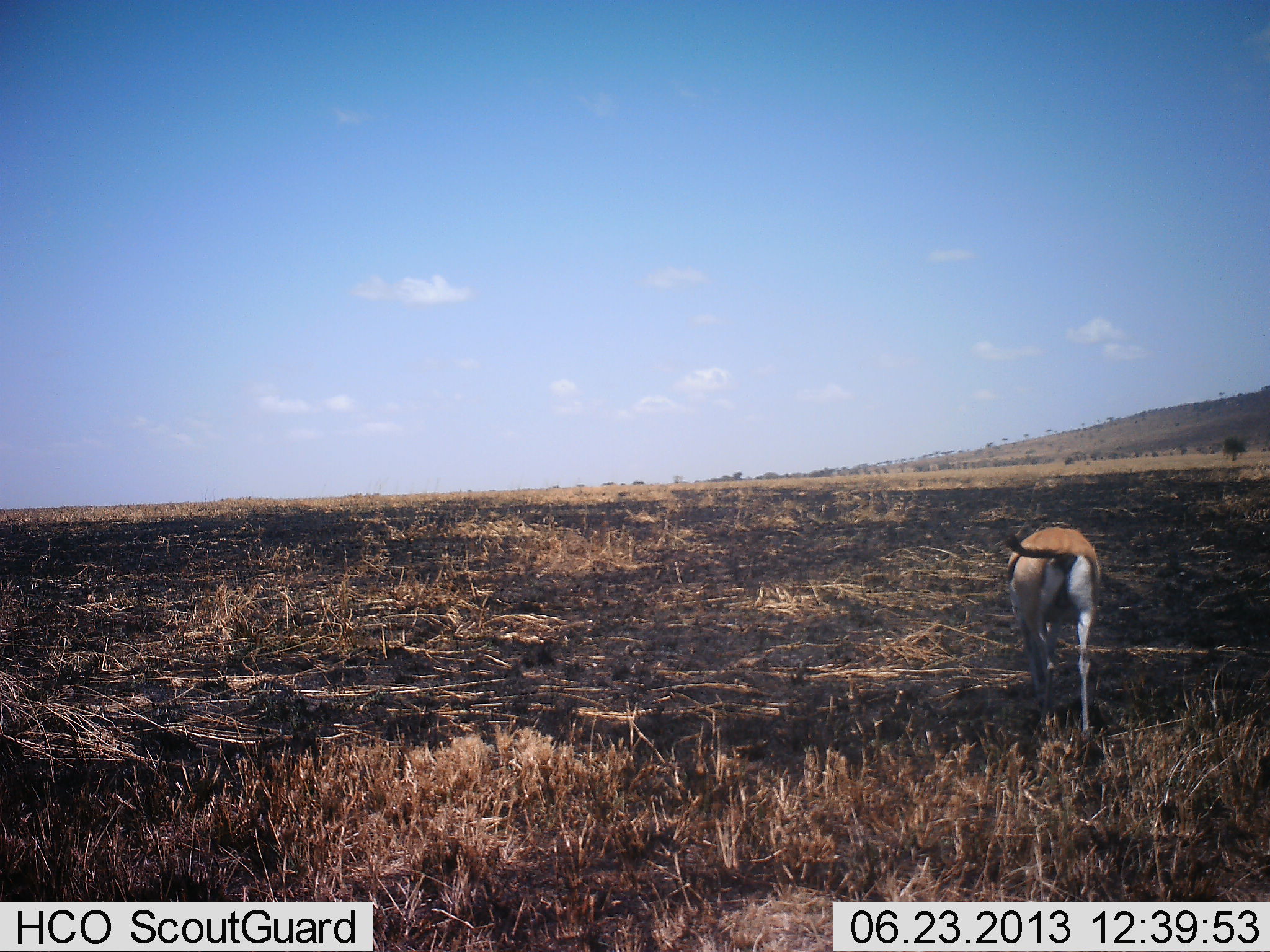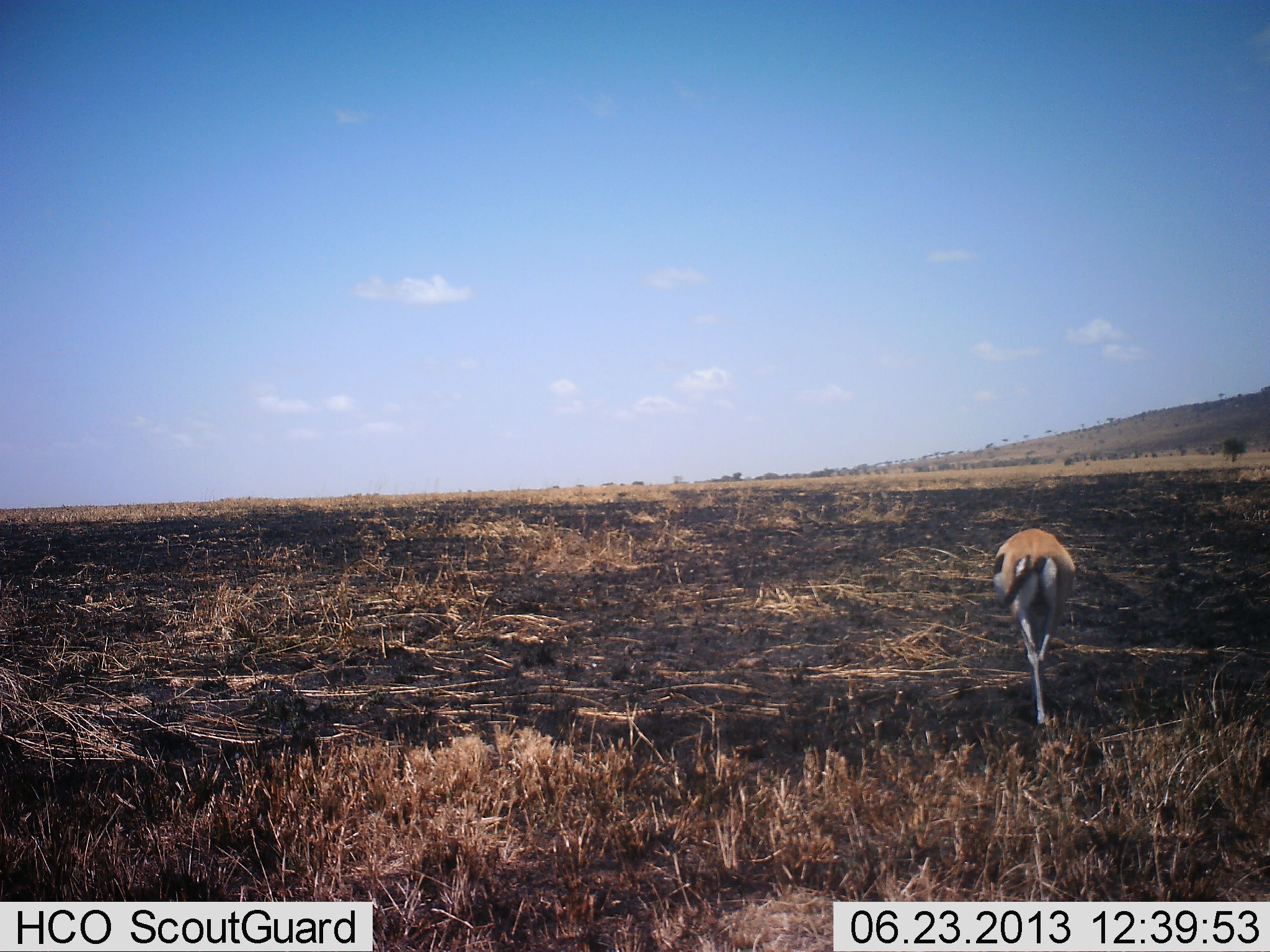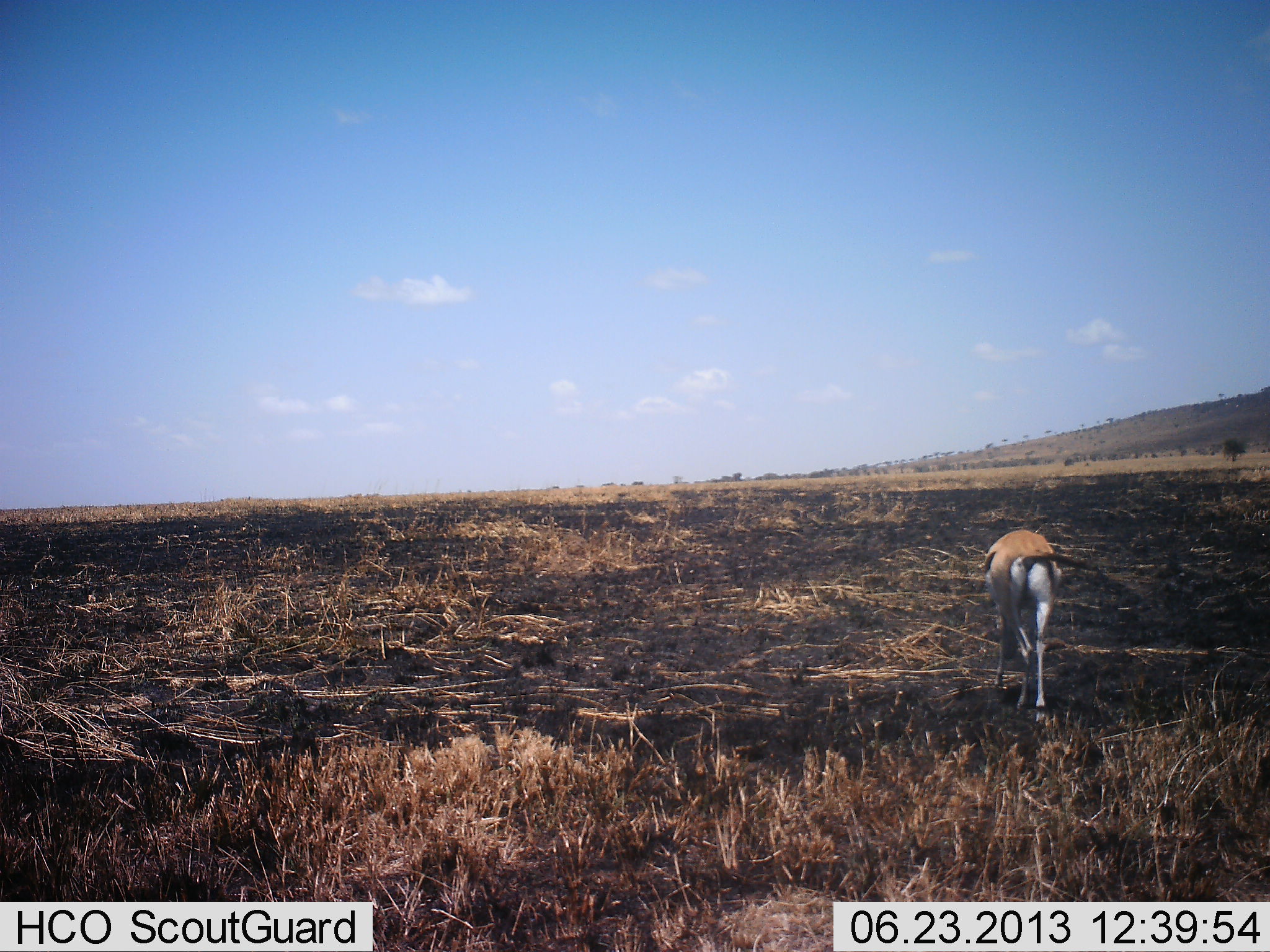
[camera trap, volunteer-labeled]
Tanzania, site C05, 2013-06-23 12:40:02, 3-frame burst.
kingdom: Animalia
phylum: Chordata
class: Mammalia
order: Artiodactyla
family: Bovidae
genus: Eudorcas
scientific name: Eudorcas thomsonii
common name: thomson's gazelle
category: gazellethomsons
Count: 1.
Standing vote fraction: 15%.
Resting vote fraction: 0%.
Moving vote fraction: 81%.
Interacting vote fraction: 0%.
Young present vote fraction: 0%.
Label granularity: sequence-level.